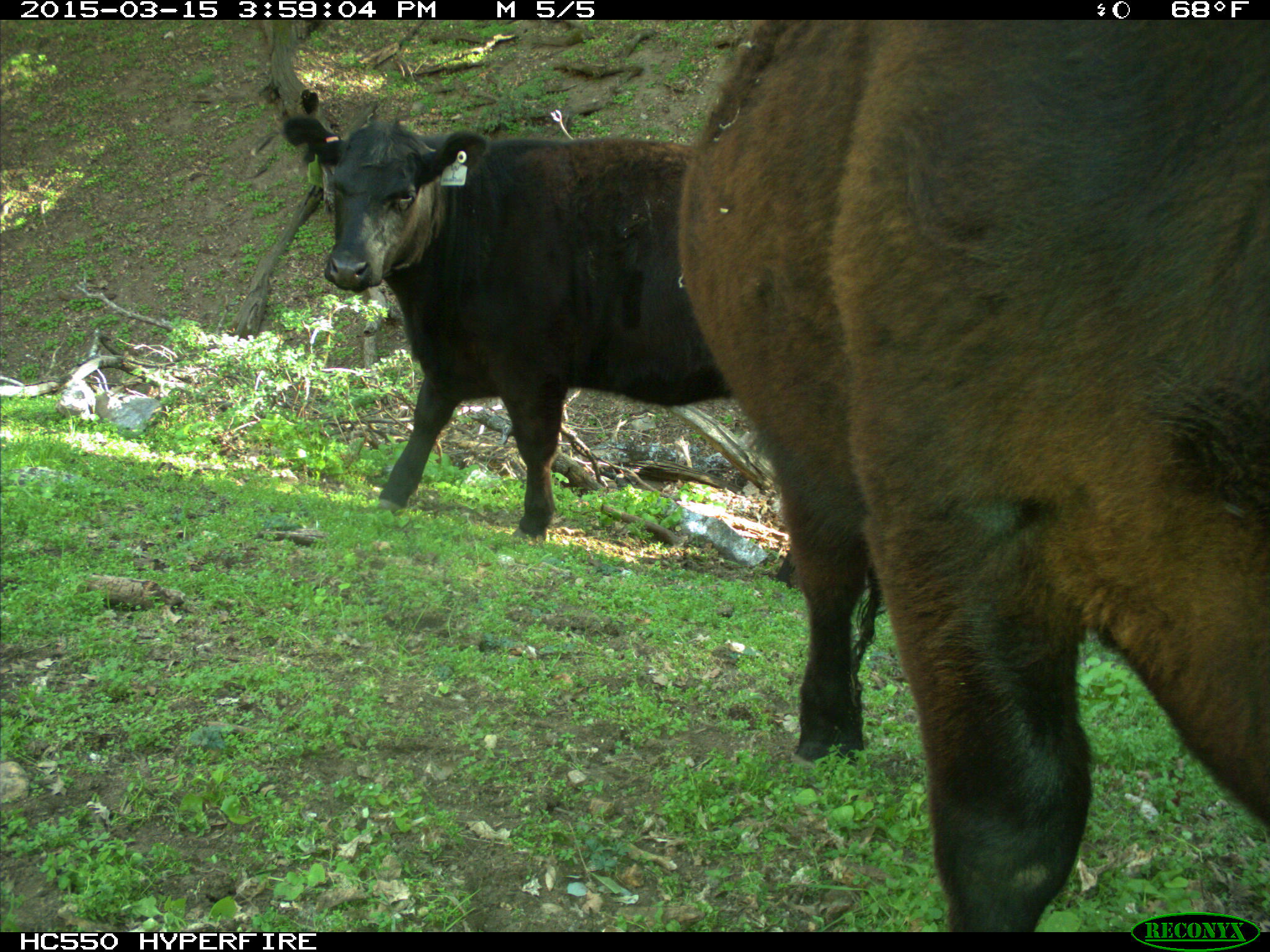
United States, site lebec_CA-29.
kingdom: Animalia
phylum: Chordata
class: Mammalia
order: Artiodactyla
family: Bovidae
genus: Bos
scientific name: Bos taurus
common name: domestic cow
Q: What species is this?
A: Bos taurus (domestic cow).